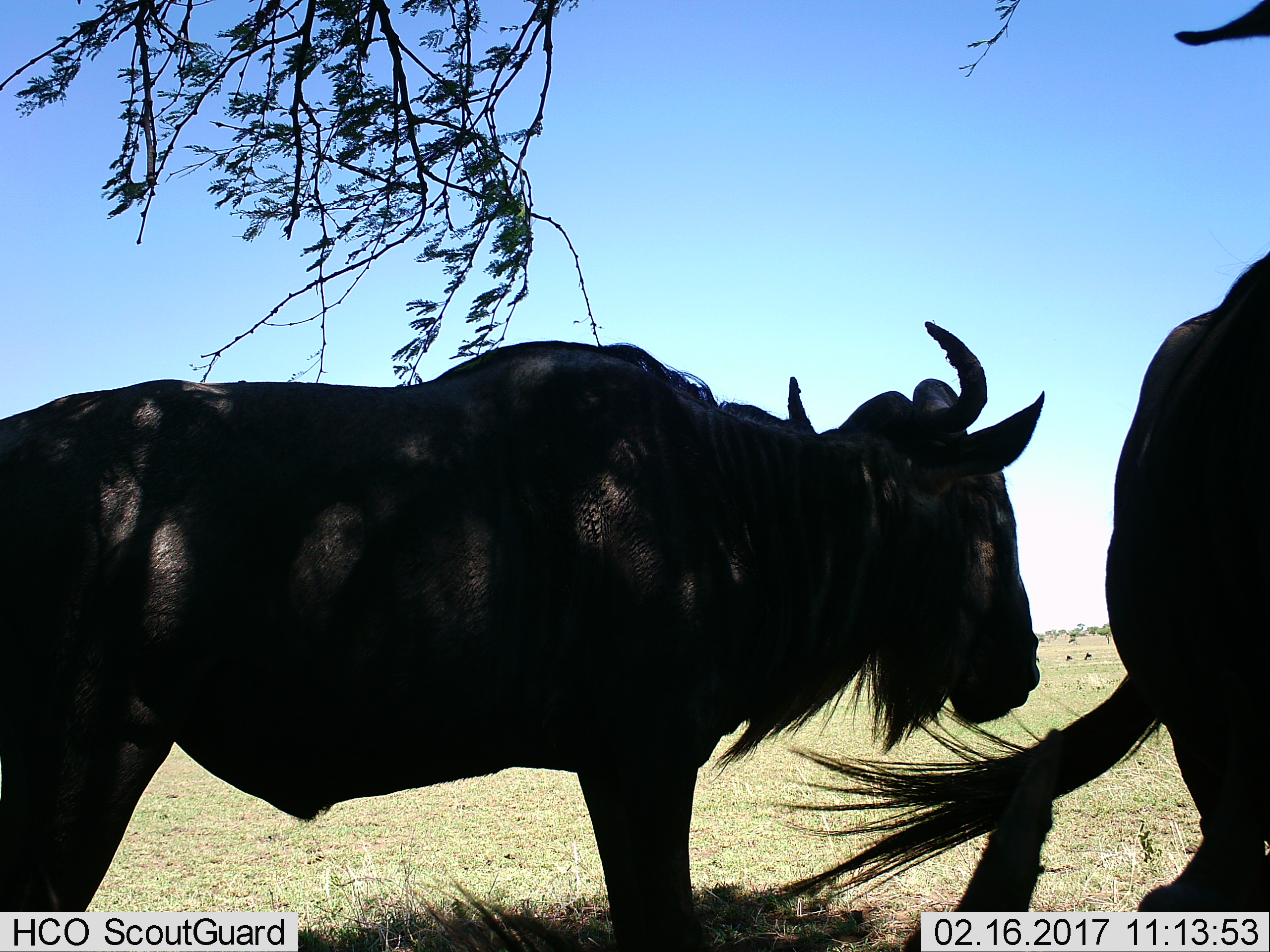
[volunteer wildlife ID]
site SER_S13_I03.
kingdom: Animalia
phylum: Chordata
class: Mammalia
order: Artiodactyla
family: Bovidae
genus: Connochaetes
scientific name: Connochaetes taurinus taurinus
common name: blue wildebeest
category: wildebeestblue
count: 2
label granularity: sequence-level